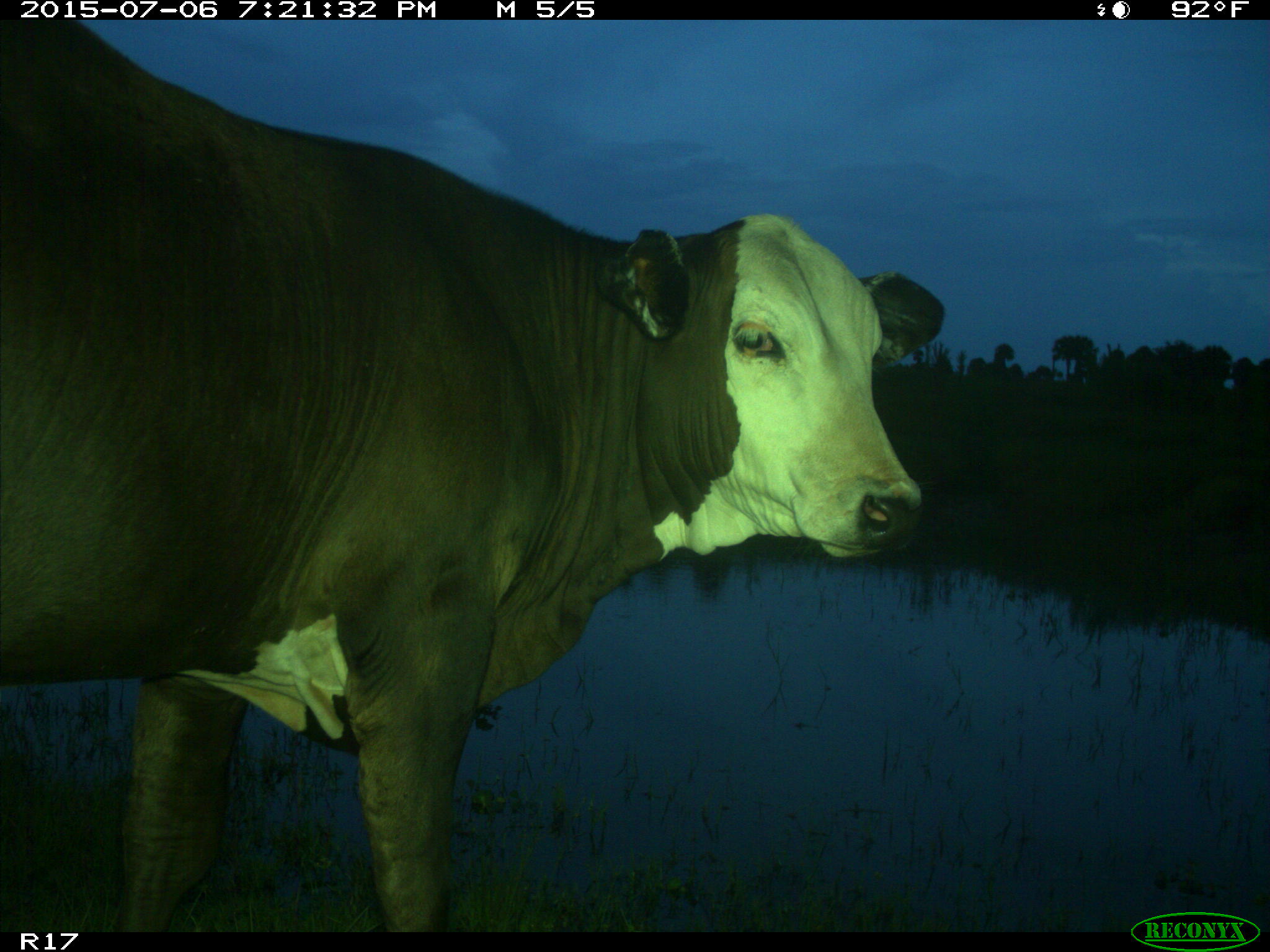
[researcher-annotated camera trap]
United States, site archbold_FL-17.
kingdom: Animalia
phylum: Chordata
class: Mammalia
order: Artiodactyla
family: Bovidae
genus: Bos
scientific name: Bos taurus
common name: domestic cow